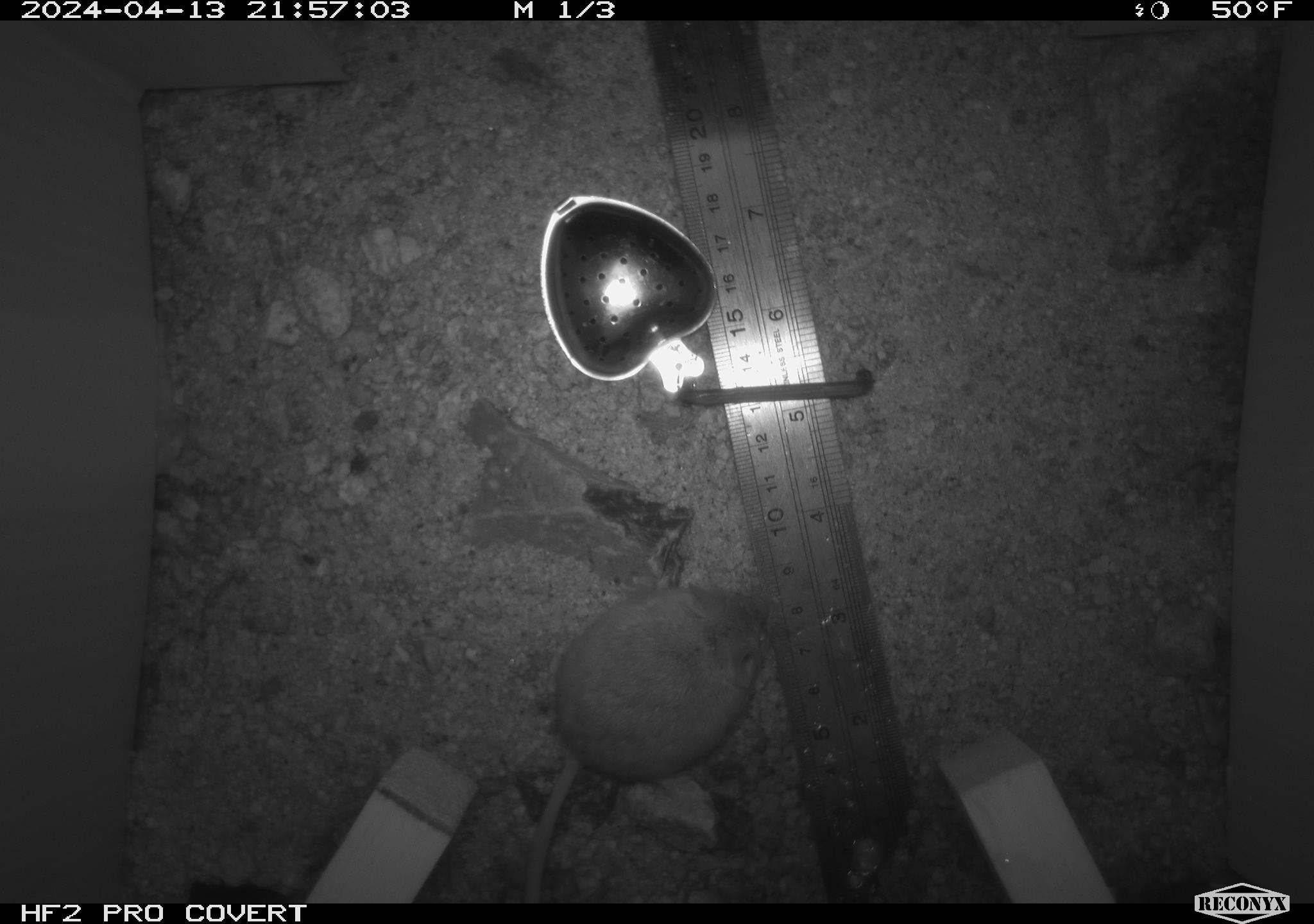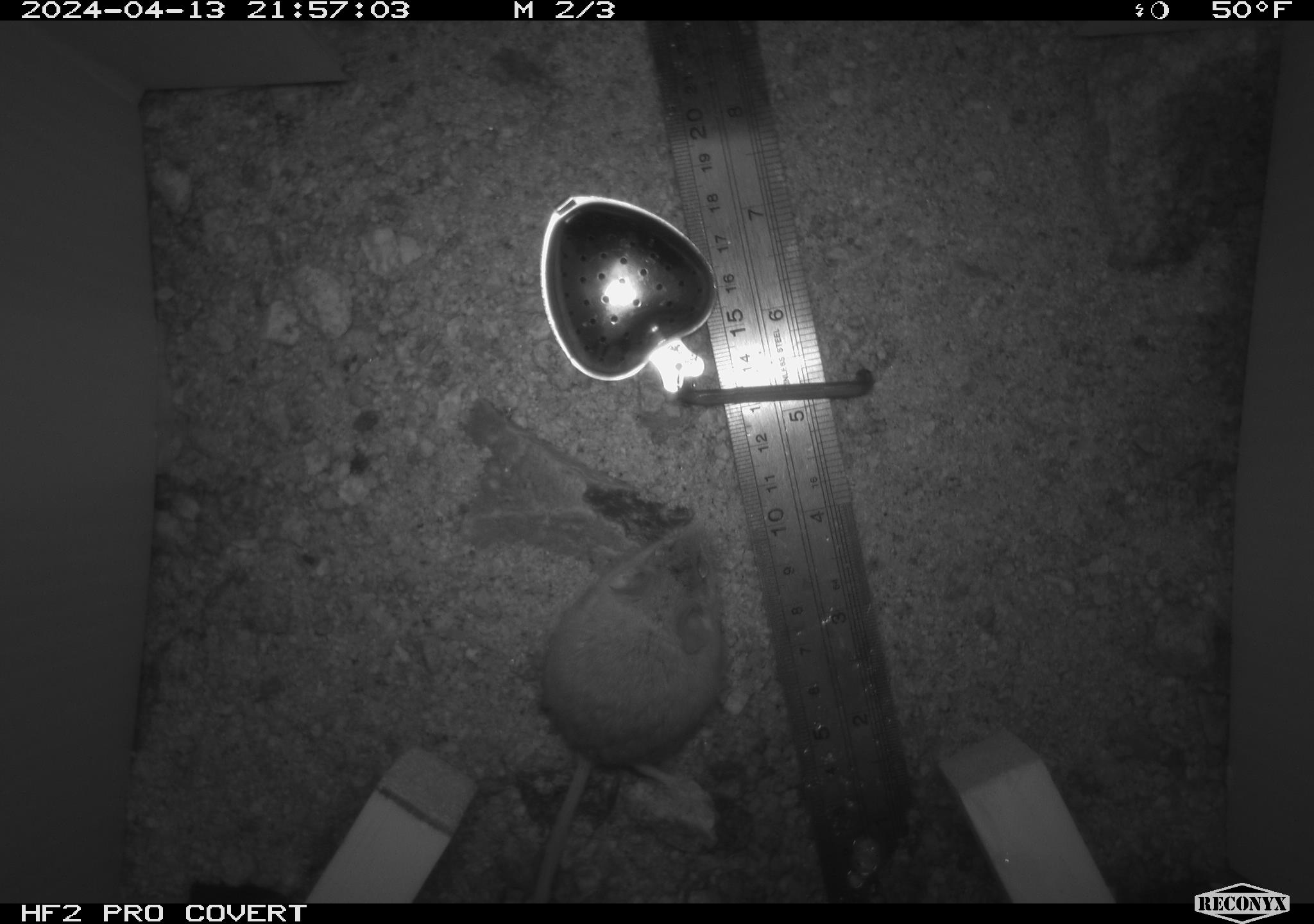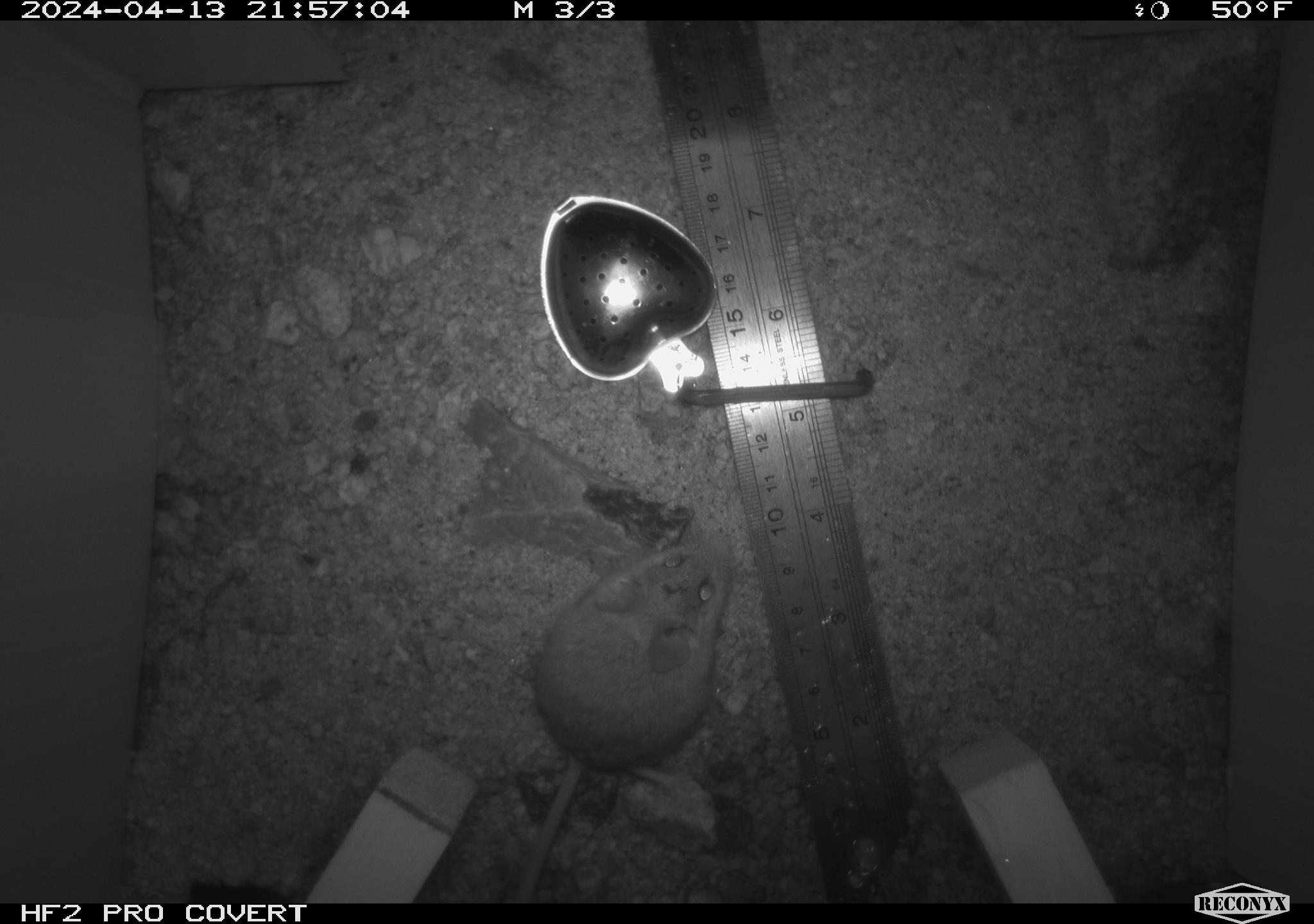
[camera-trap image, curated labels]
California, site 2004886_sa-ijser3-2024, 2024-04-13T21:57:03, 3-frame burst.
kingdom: Animalia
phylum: Chordata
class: Mammalia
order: Rodentia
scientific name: Rodentia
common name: mouse species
Mouse species (Rodentia).